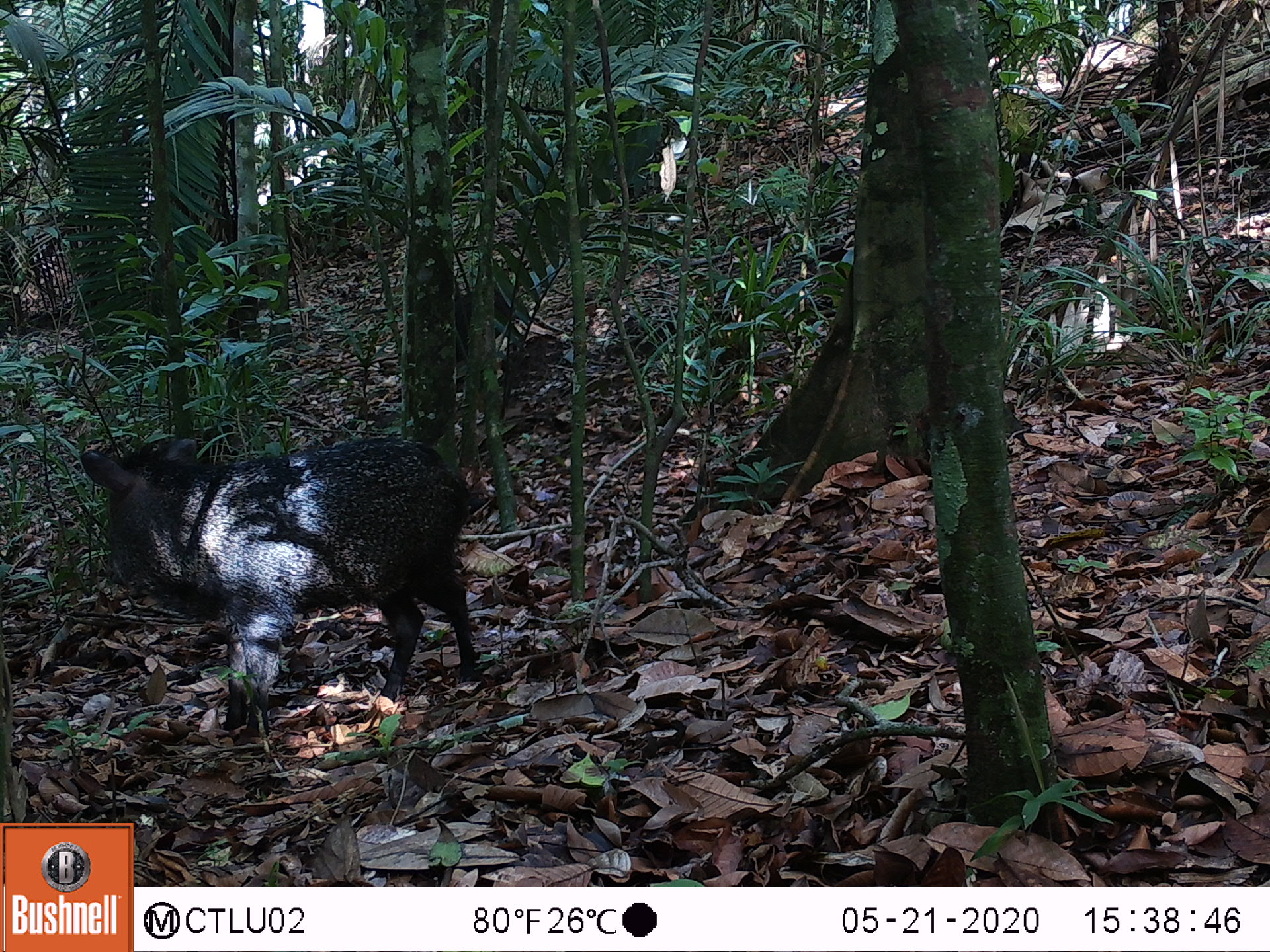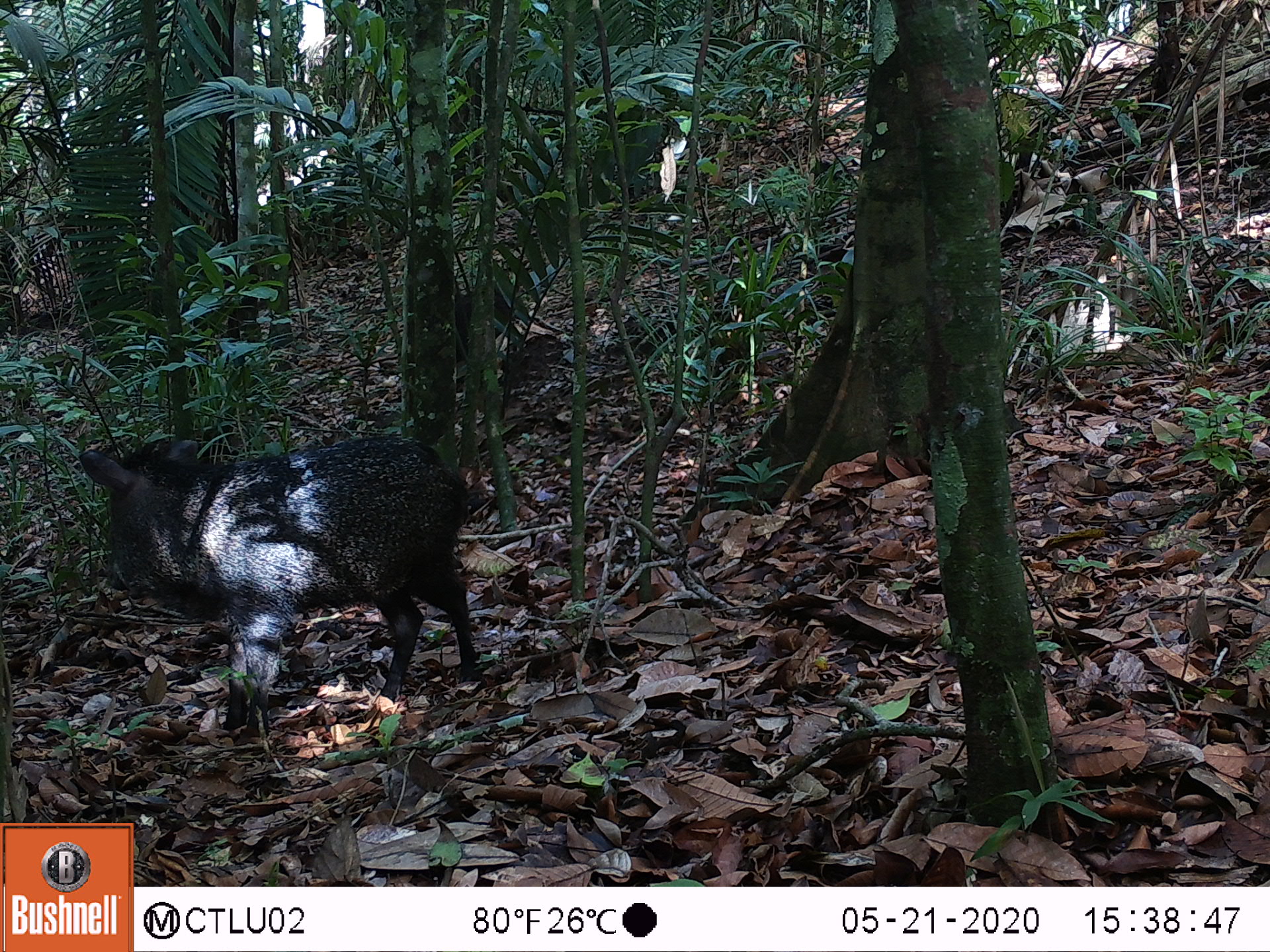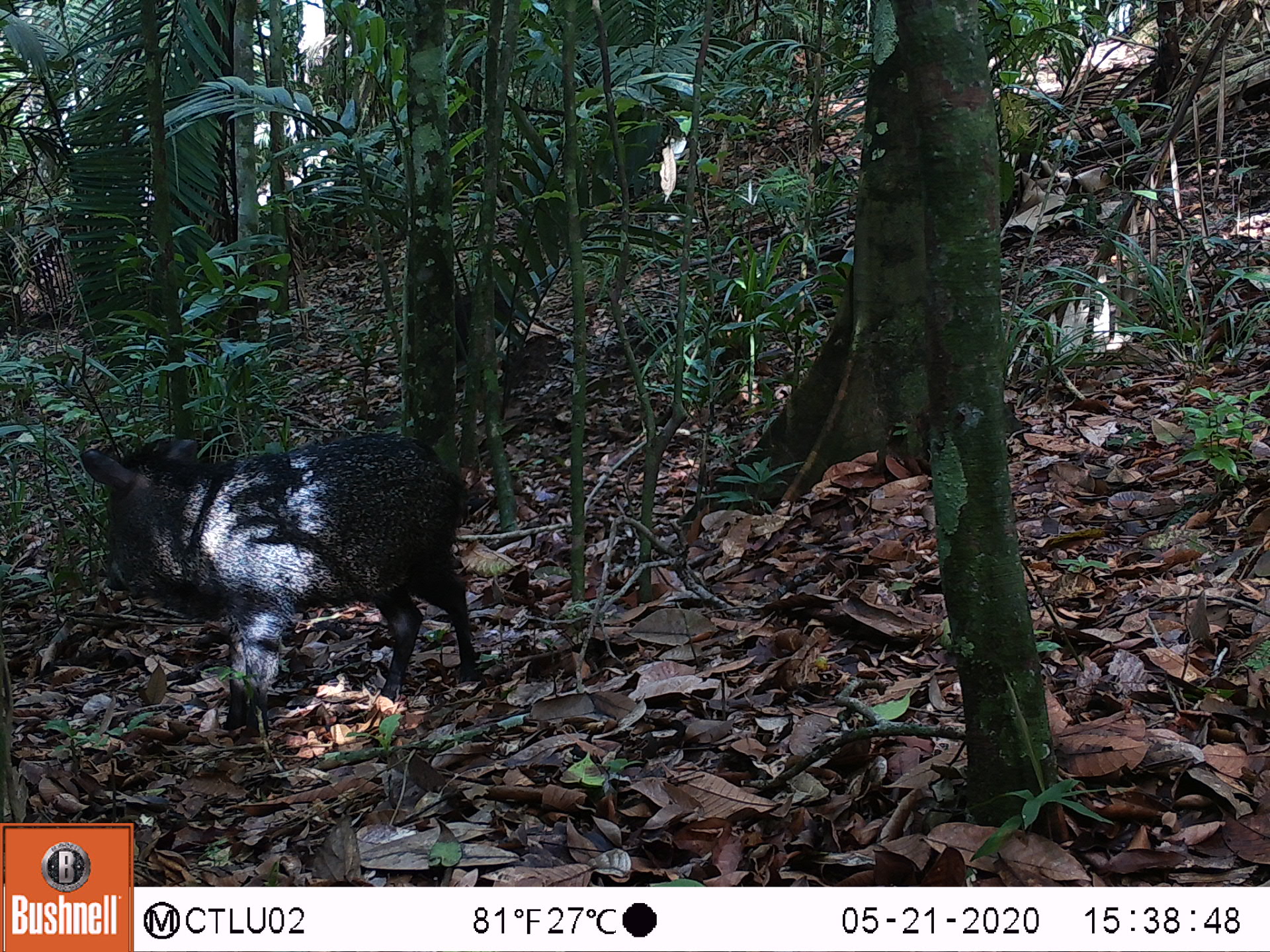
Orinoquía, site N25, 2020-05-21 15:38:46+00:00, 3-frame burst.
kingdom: Animalia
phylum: Chordata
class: Mammalia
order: Artiodactyla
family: Tayassuidae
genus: Pecari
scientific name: Pecari tajacu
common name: collared peccary